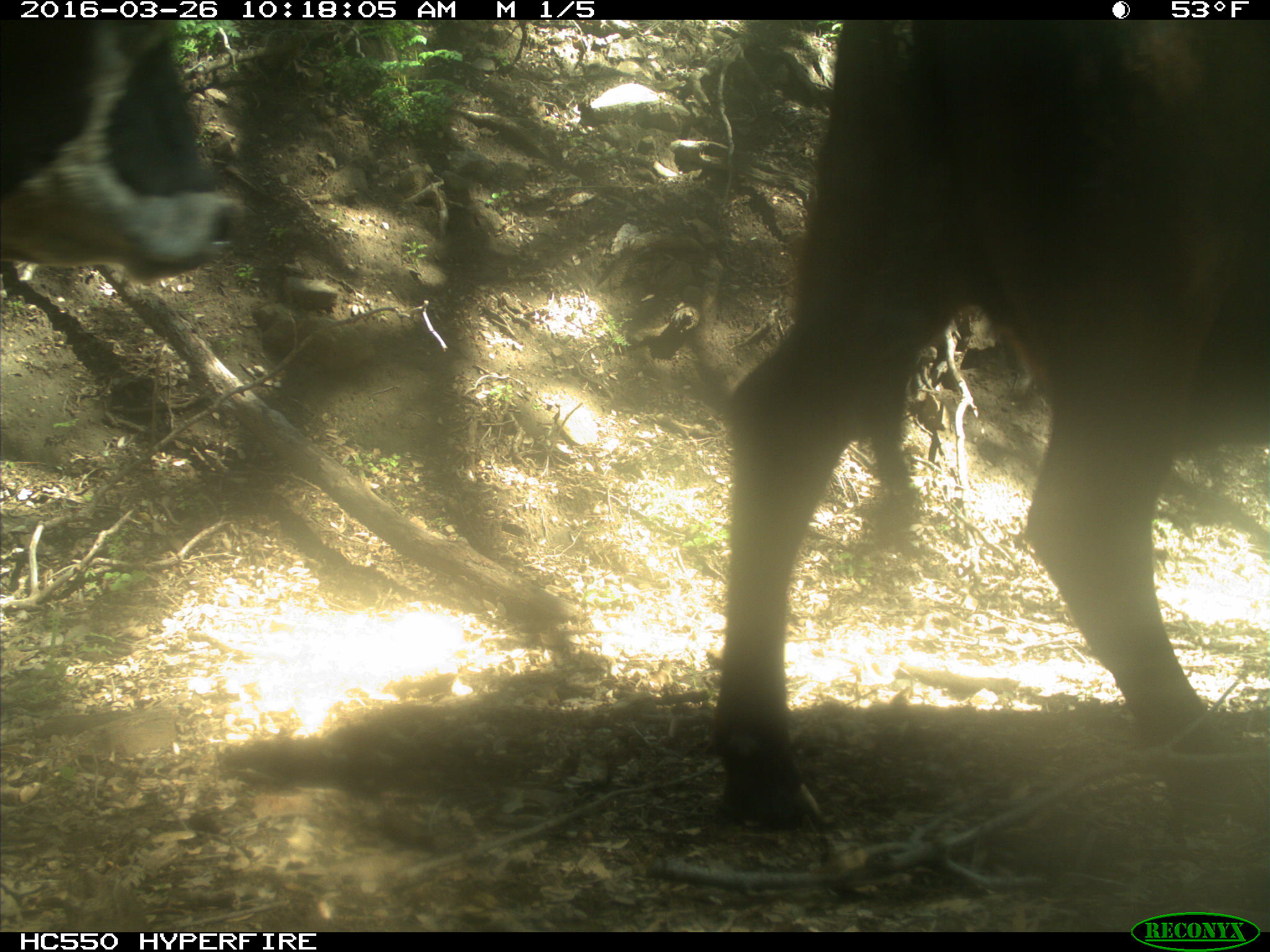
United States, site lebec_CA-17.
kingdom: Animalia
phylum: Chordata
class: Mammalia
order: Artiodactyla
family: Bovidae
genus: Bos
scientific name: Bos taurus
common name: domestic cow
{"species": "Bos taurus (domestic cow)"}